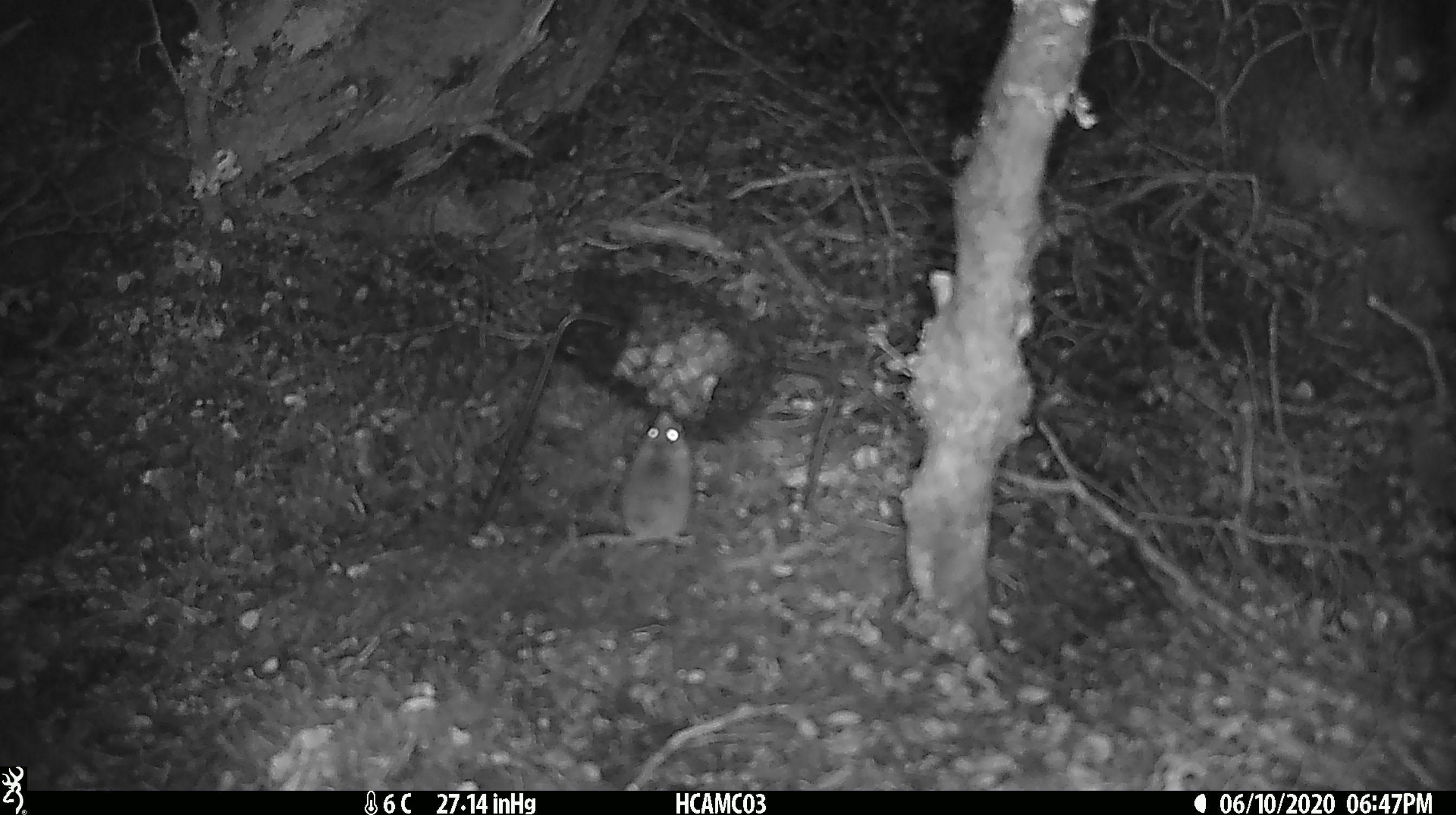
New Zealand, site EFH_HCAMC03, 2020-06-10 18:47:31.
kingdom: Animalia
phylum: Chordata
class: Mammalia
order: Rodentia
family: Muridae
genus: Mus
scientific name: Mus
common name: mouse